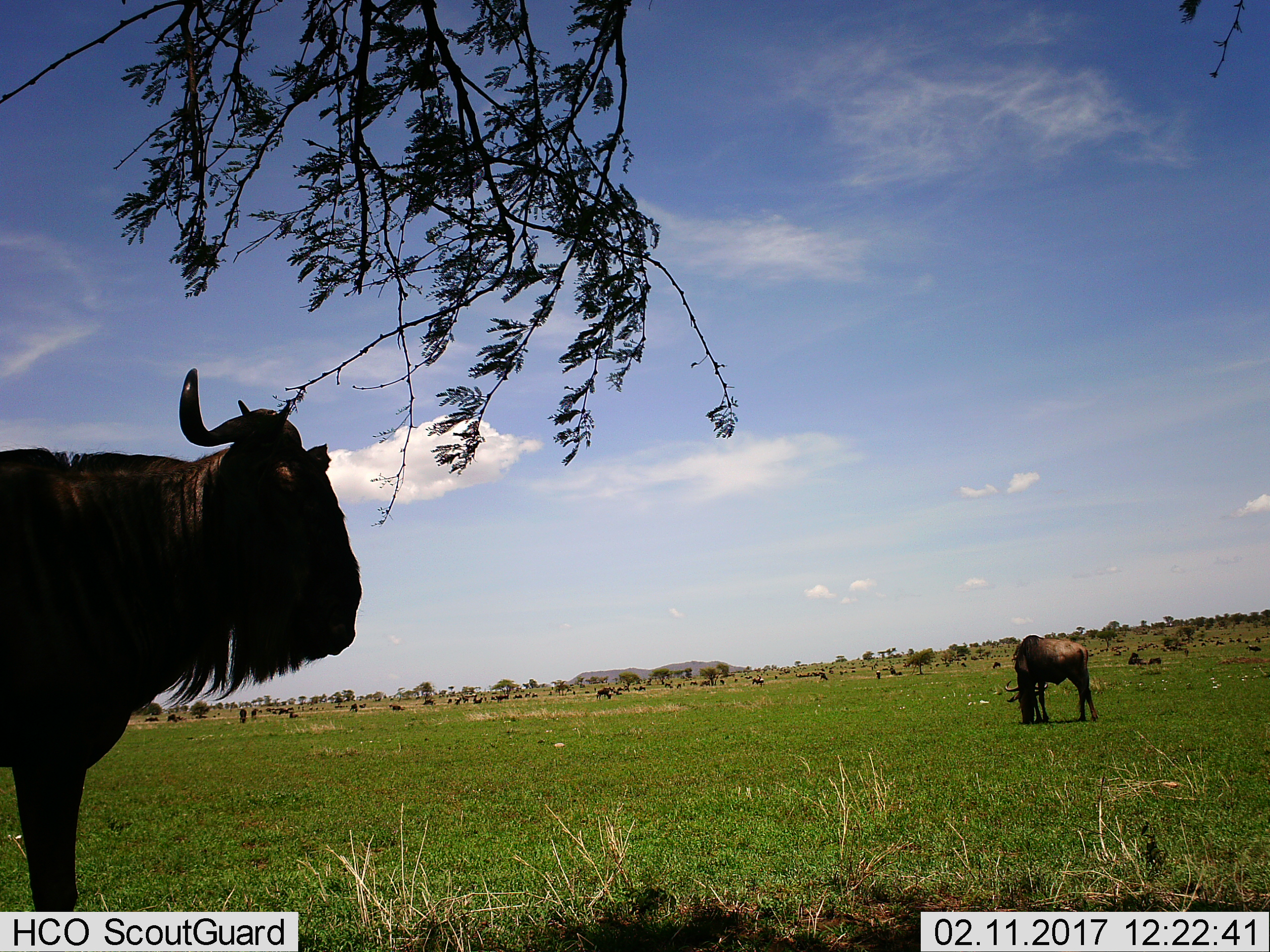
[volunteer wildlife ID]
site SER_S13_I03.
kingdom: Animalia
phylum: Chordata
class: Mammalia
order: Artiodactyla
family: Bovidae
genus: Connochaetes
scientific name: Connochaetes taurinus taurinus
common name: blue wildebeest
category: wildebeestblue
Wildebeestblue (blue wildebeest) (Connochaetes taurinus taurinus), count 11-50. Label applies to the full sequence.